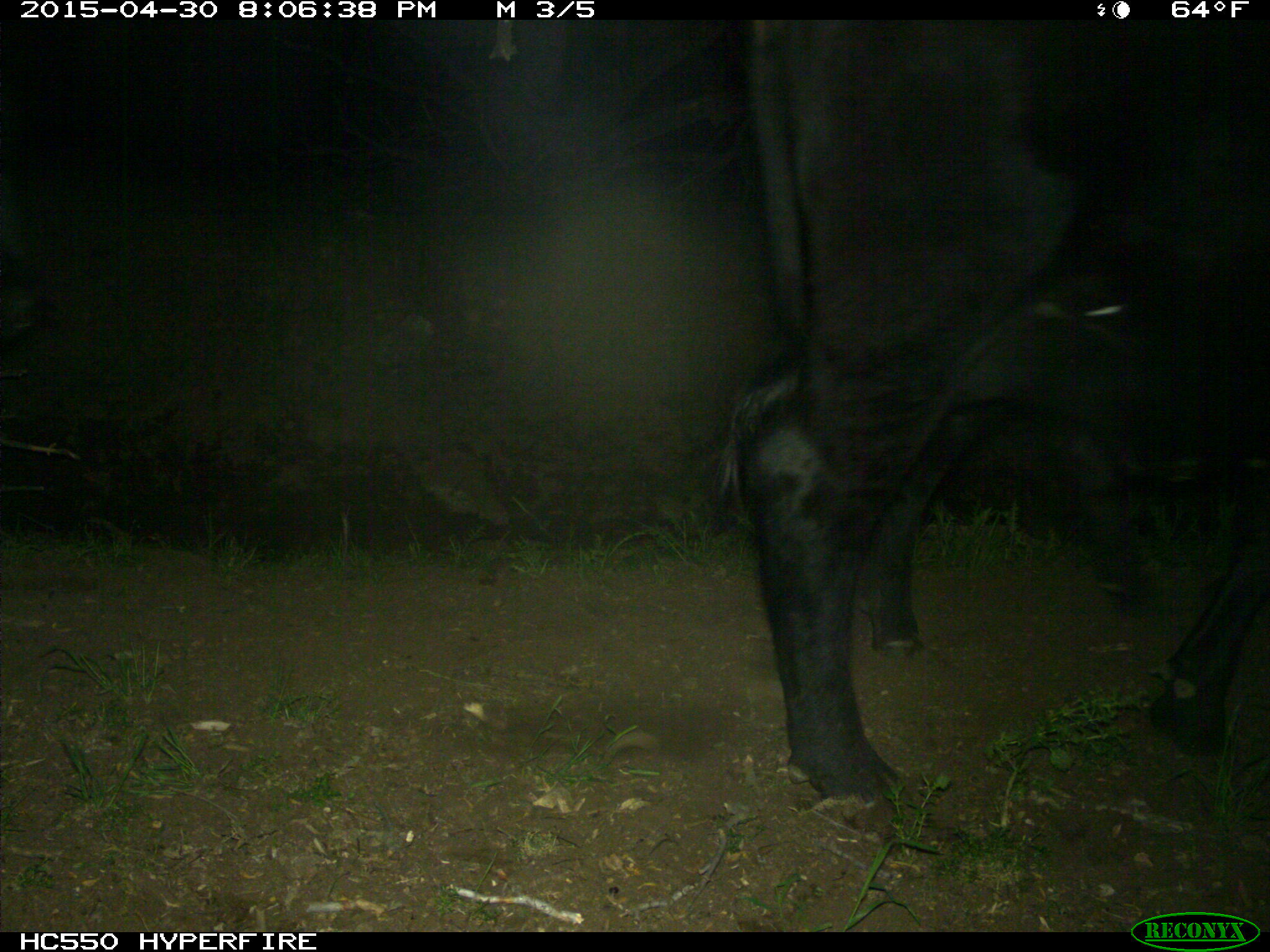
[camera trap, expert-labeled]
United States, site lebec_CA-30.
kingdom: Animalia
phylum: Chordata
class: Mammalia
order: Artiodactyla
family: Bovidae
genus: Bos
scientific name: Bos taurus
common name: domestic cow